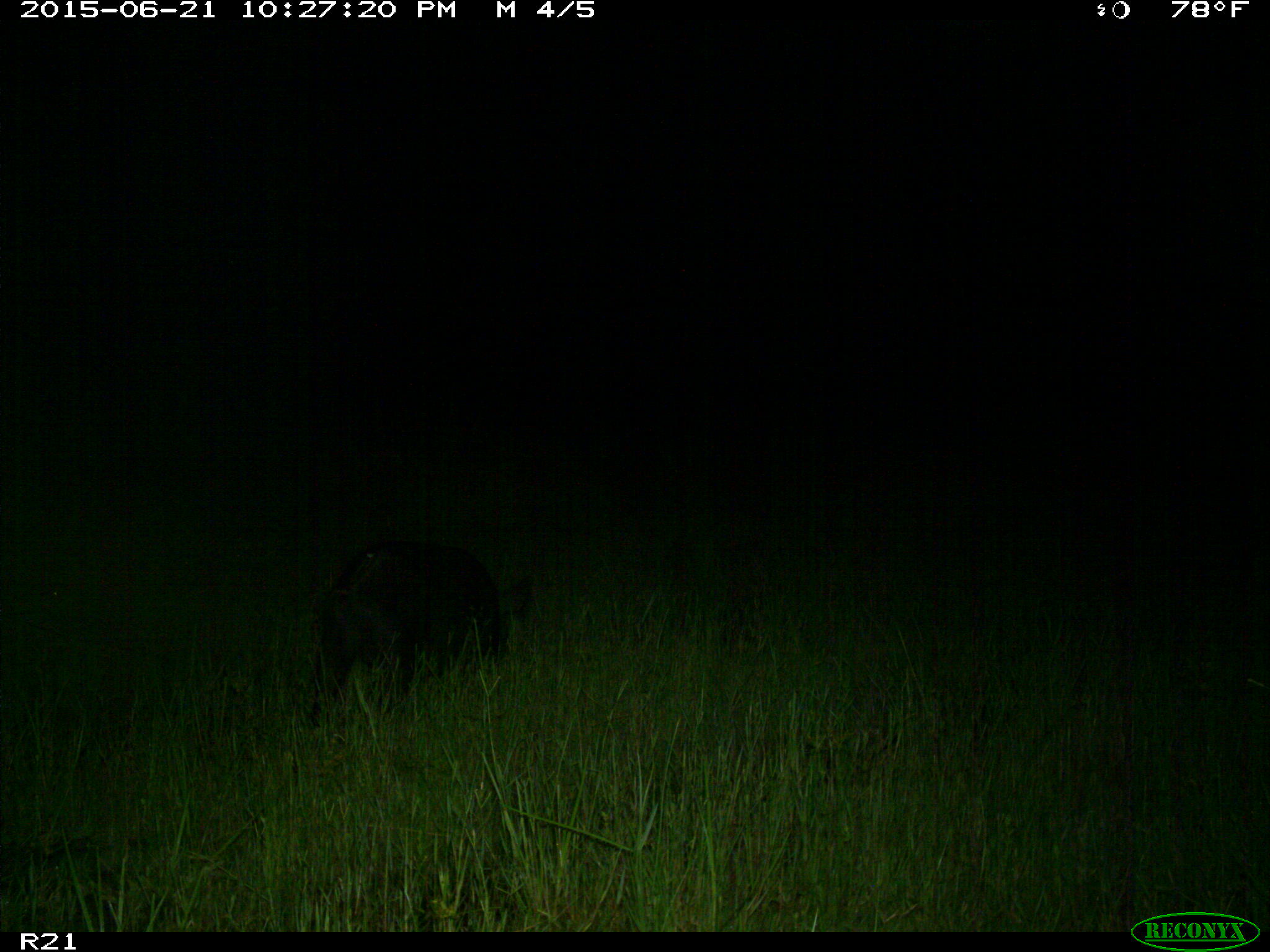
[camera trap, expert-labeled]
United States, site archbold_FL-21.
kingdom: Animalia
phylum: Chordata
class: Mammalia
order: Artiodactyla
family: Suidae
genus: Sus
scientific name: Sus scrofa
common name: wild boar